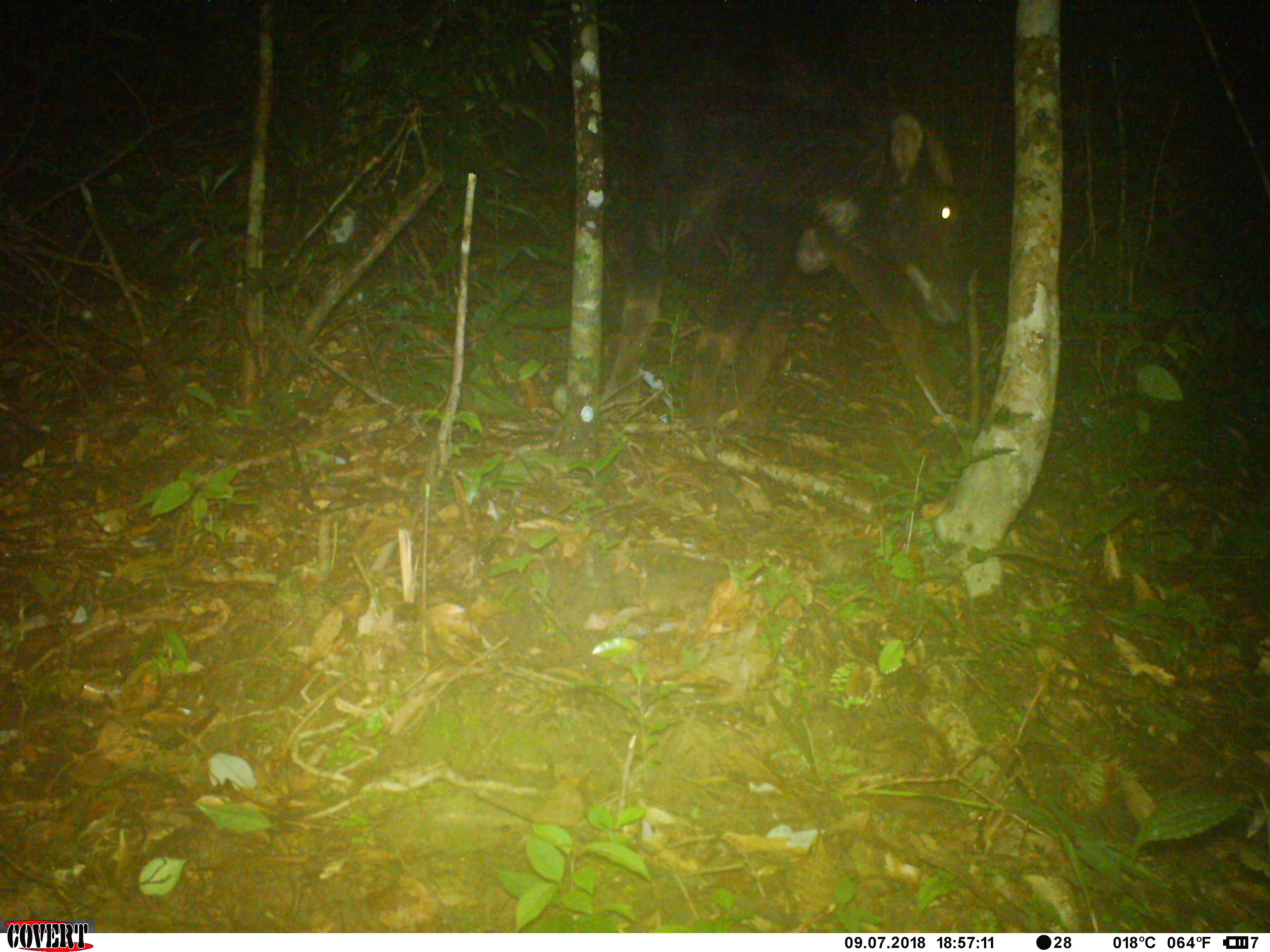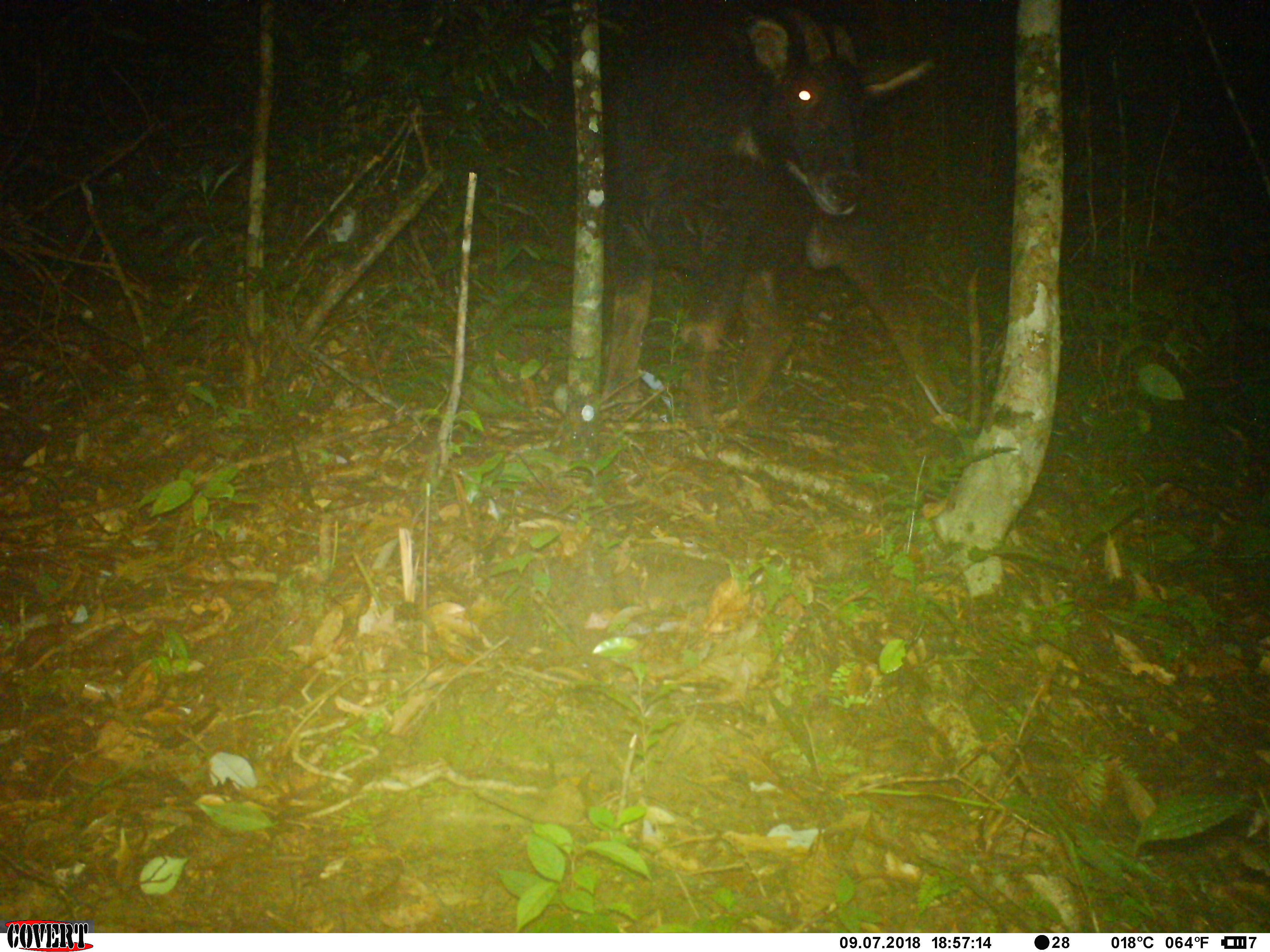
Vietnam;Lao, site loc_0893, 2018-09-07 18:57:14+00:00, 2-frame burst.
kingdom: Animalia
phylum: Chordata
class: Mammalia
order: Artiodactyla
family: Bovidae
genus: Capricornis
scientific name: Capricornis sumatraensis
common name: chinese serow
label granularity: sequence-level